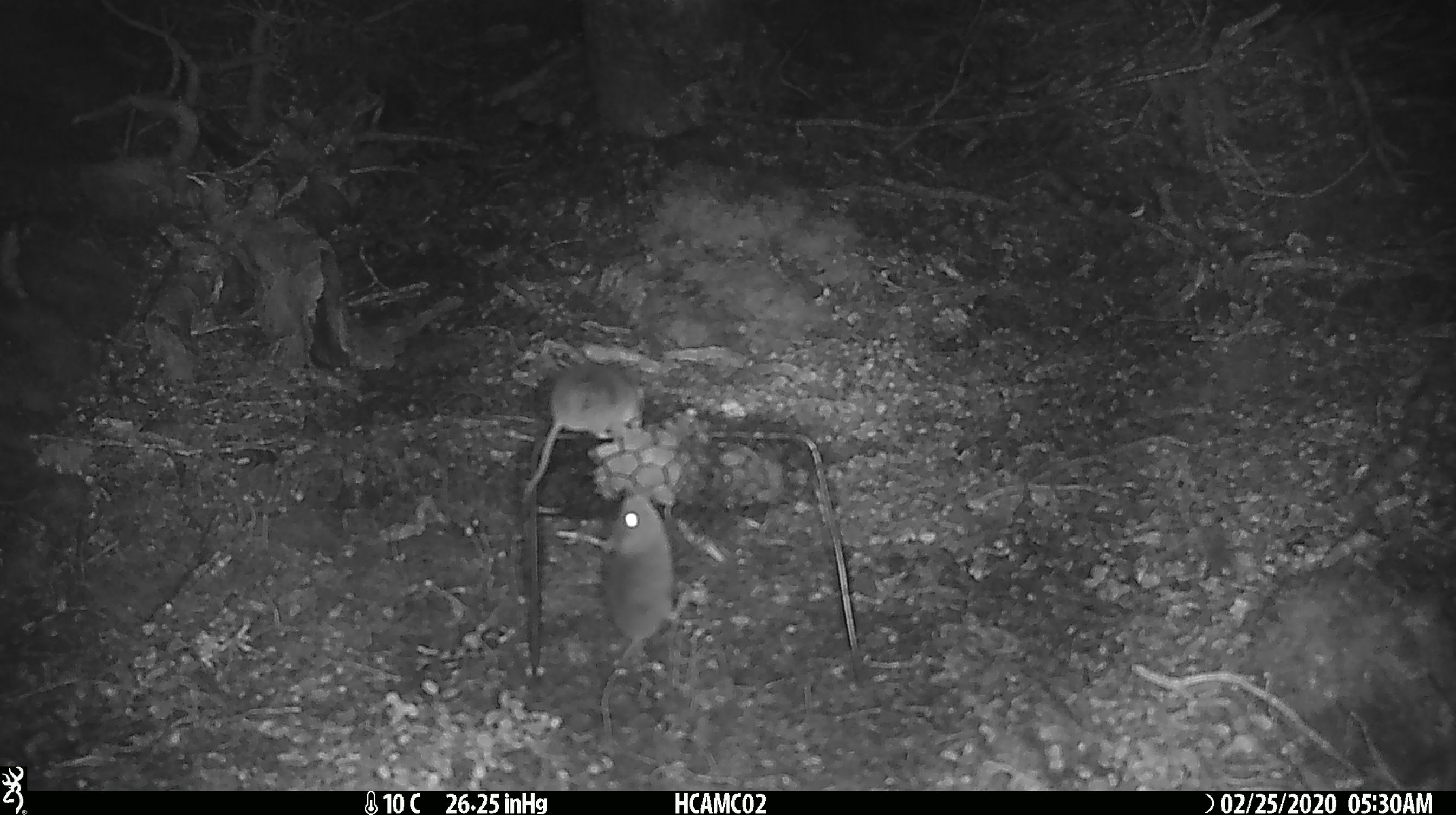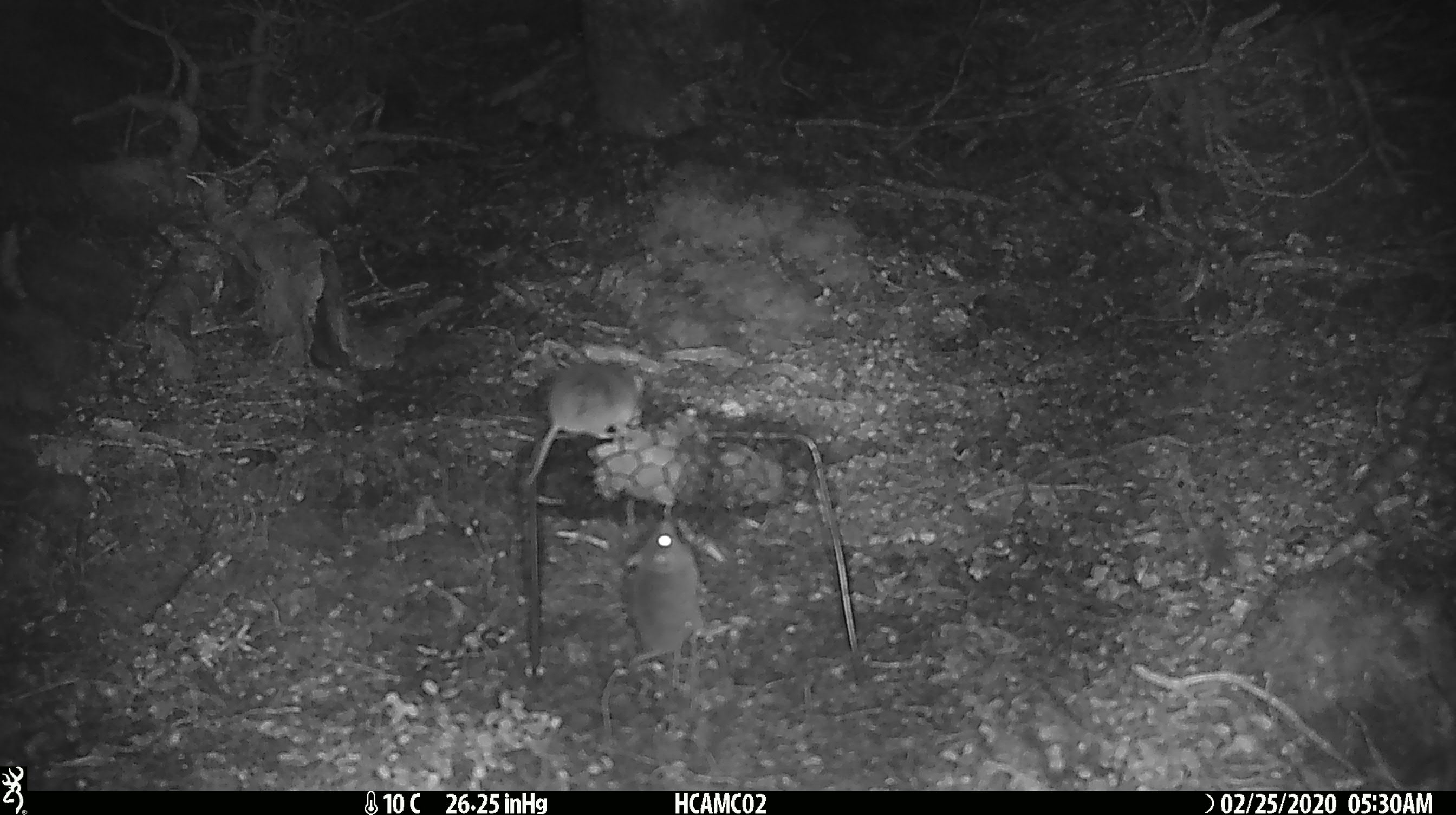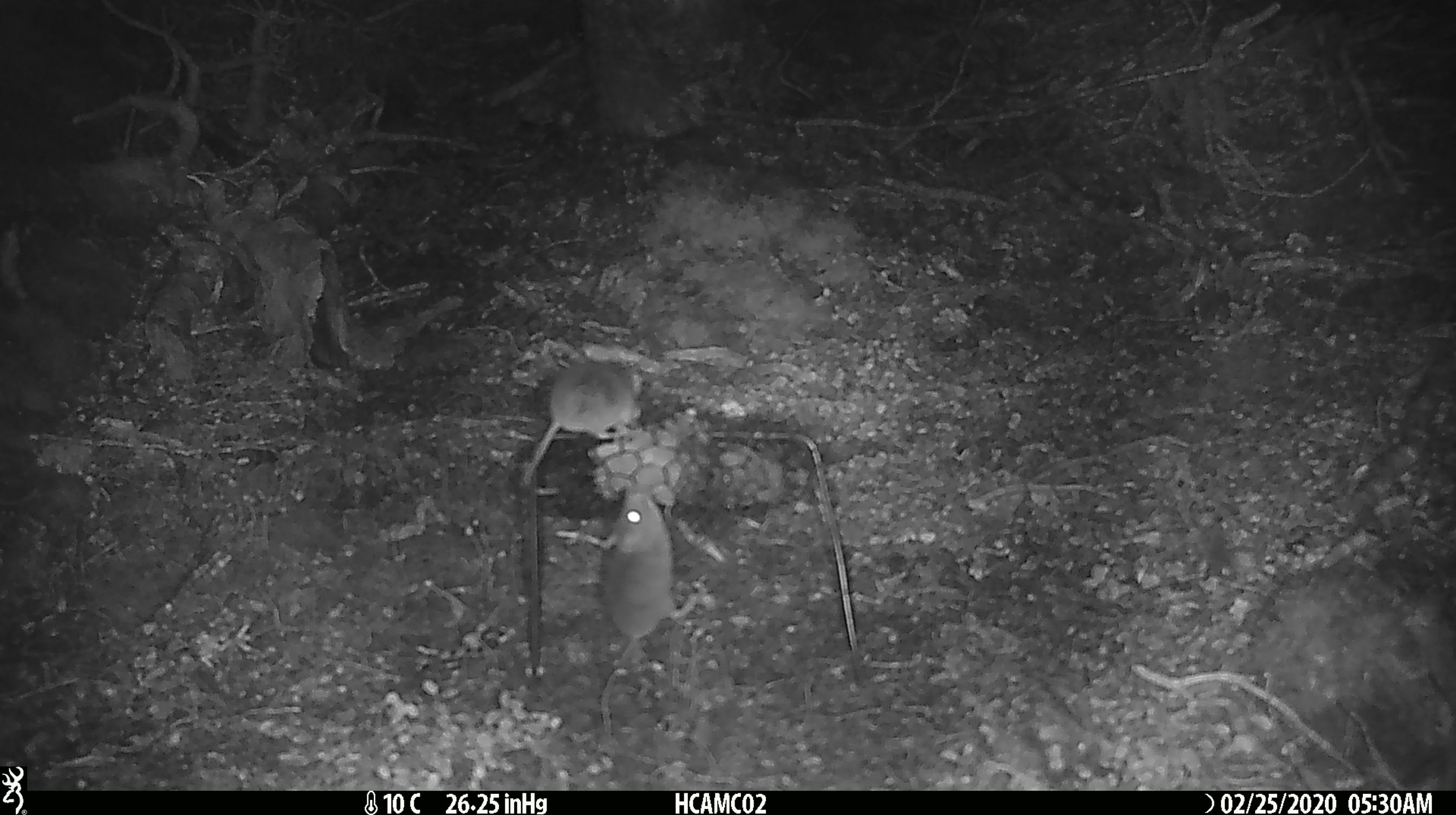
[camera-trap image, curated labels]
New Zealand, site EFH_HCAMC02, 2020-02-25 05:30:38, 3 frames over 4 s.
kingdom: Animalia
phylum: Chordata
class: Mammalia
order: Rodentia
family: Muridae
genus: Mus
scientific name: Mus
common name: mouse